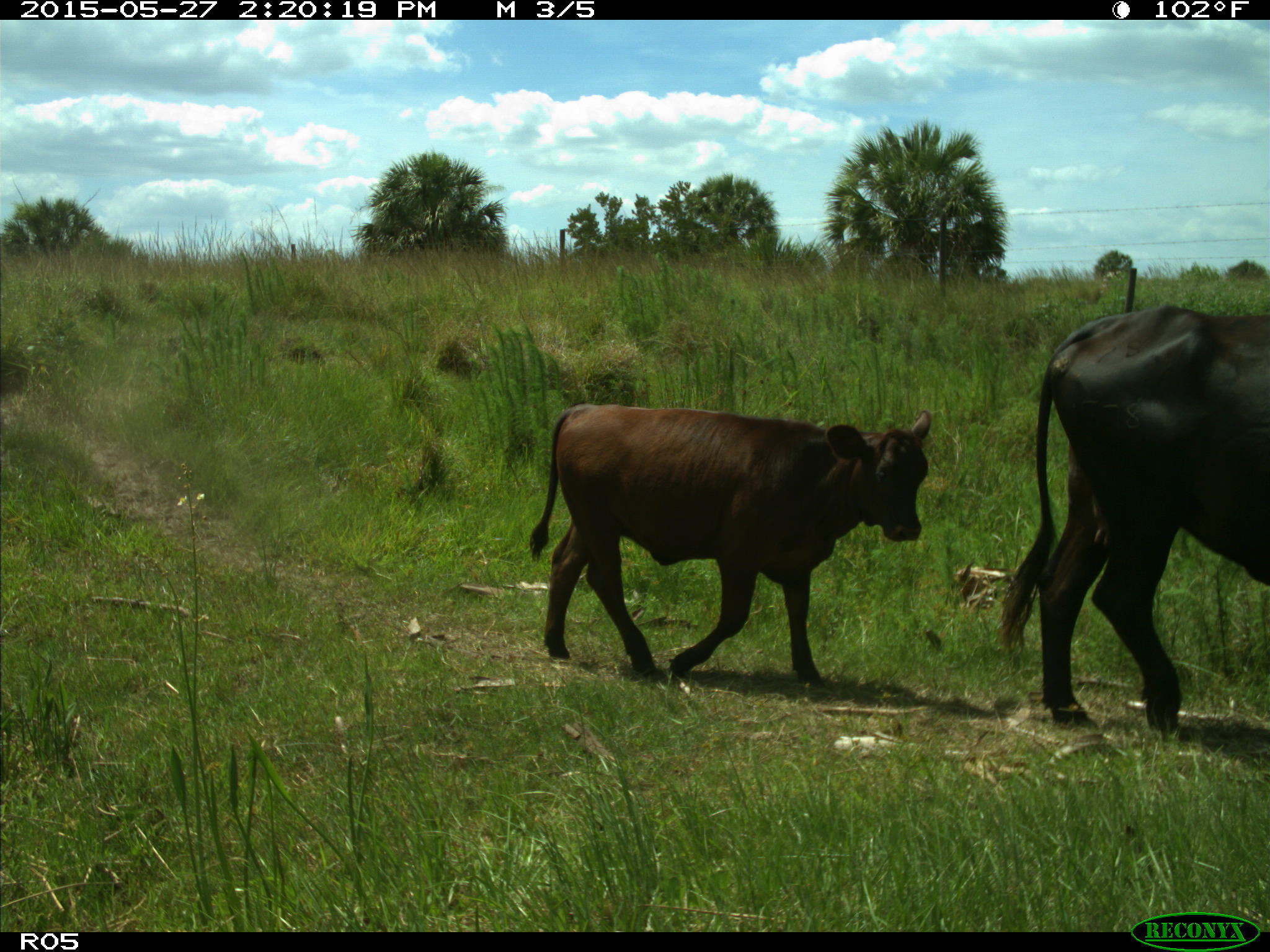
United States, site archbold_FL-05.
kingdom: Animalia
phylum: Chordata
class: Mammalia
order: Artiodactyla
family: Bovidae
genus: Bos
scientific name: Bos taurus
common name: domestic cow